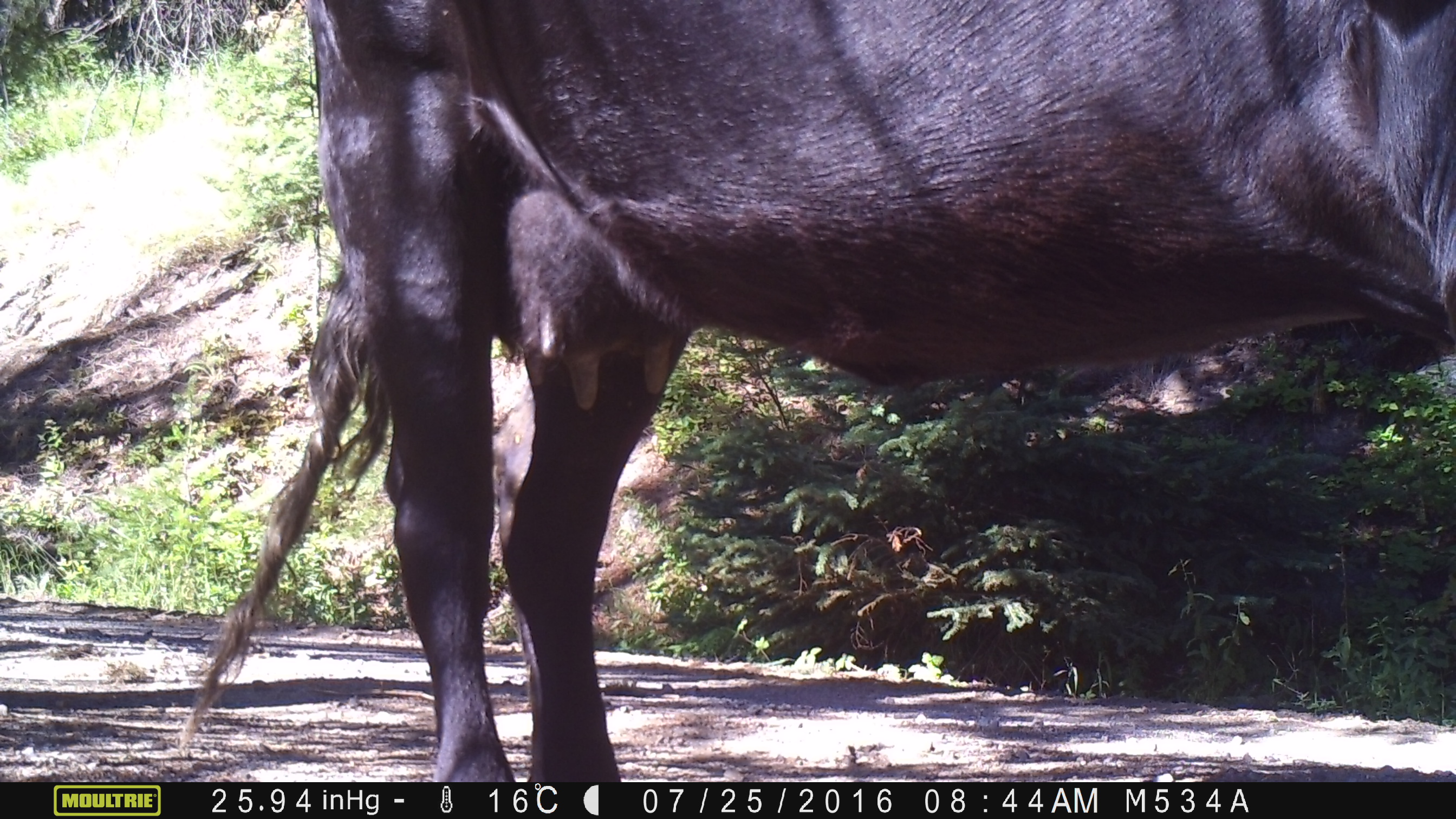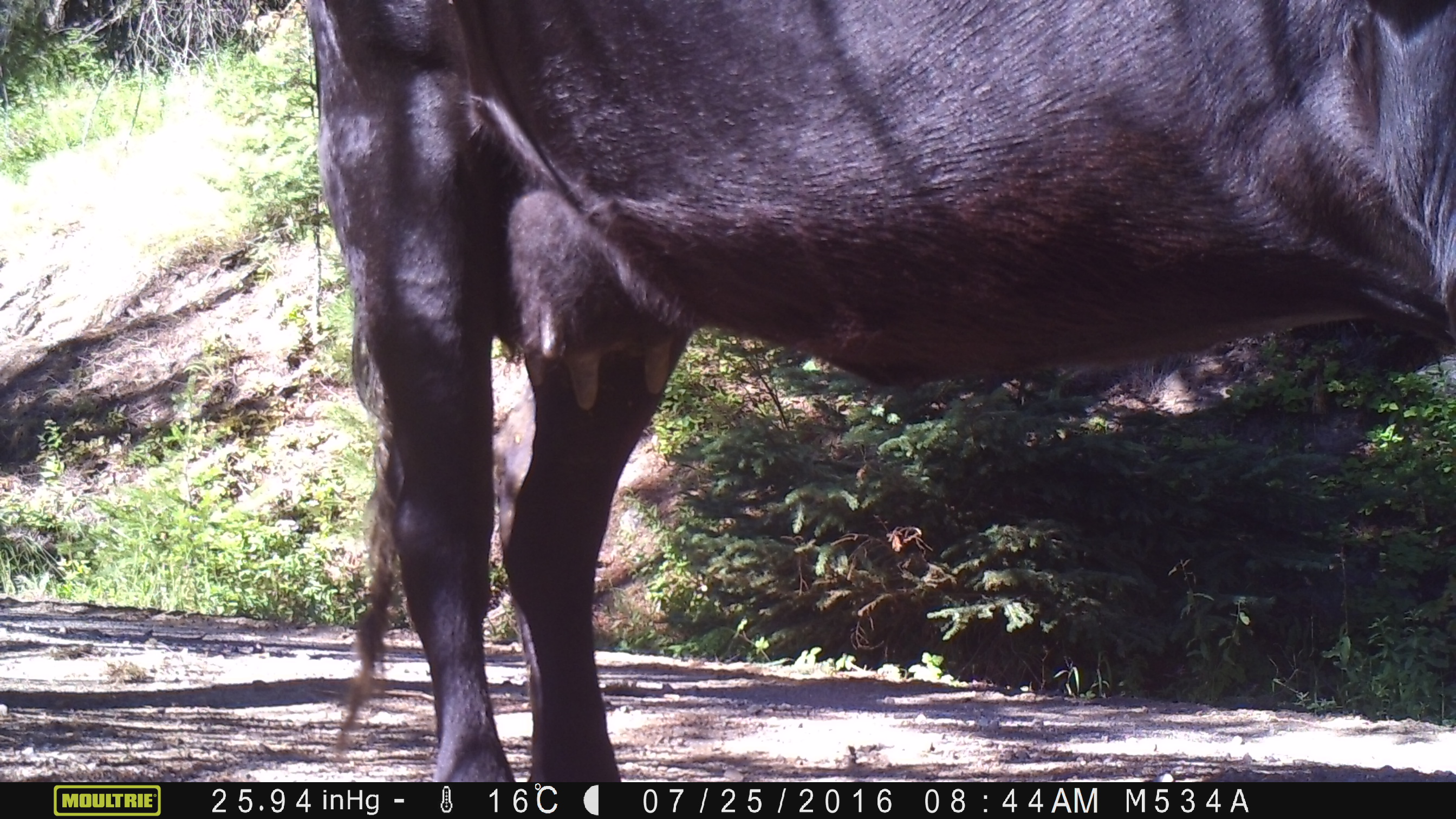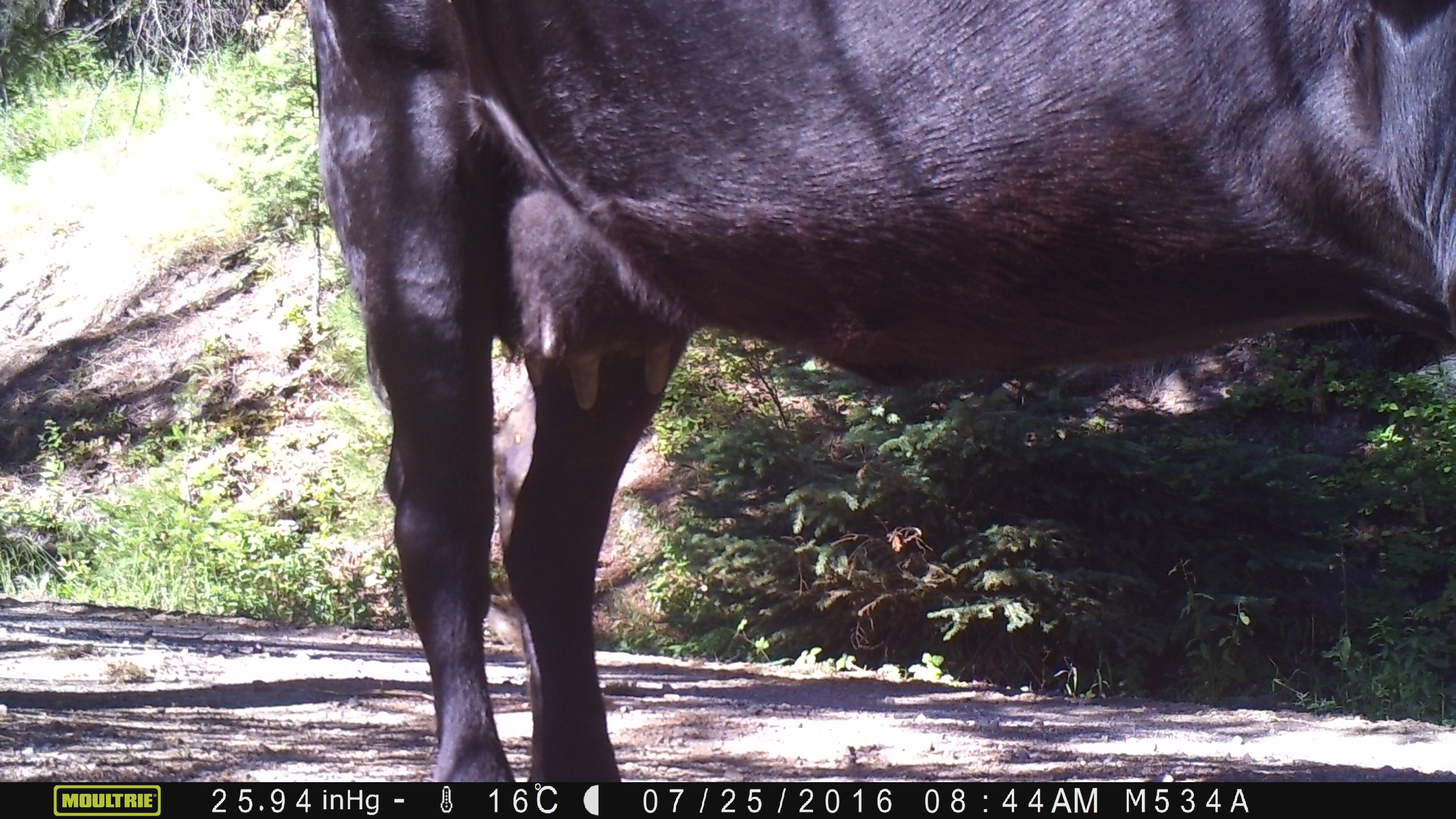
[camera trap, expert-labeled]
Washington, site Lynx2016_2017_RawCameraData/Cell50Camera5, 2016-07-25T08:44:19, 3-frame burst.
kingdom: Animalia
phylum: Chordata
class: Mammalia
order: Artiodactyla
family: Bovidae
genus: Bos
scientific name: Bos taurus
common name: domestic cattle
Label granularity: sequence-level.